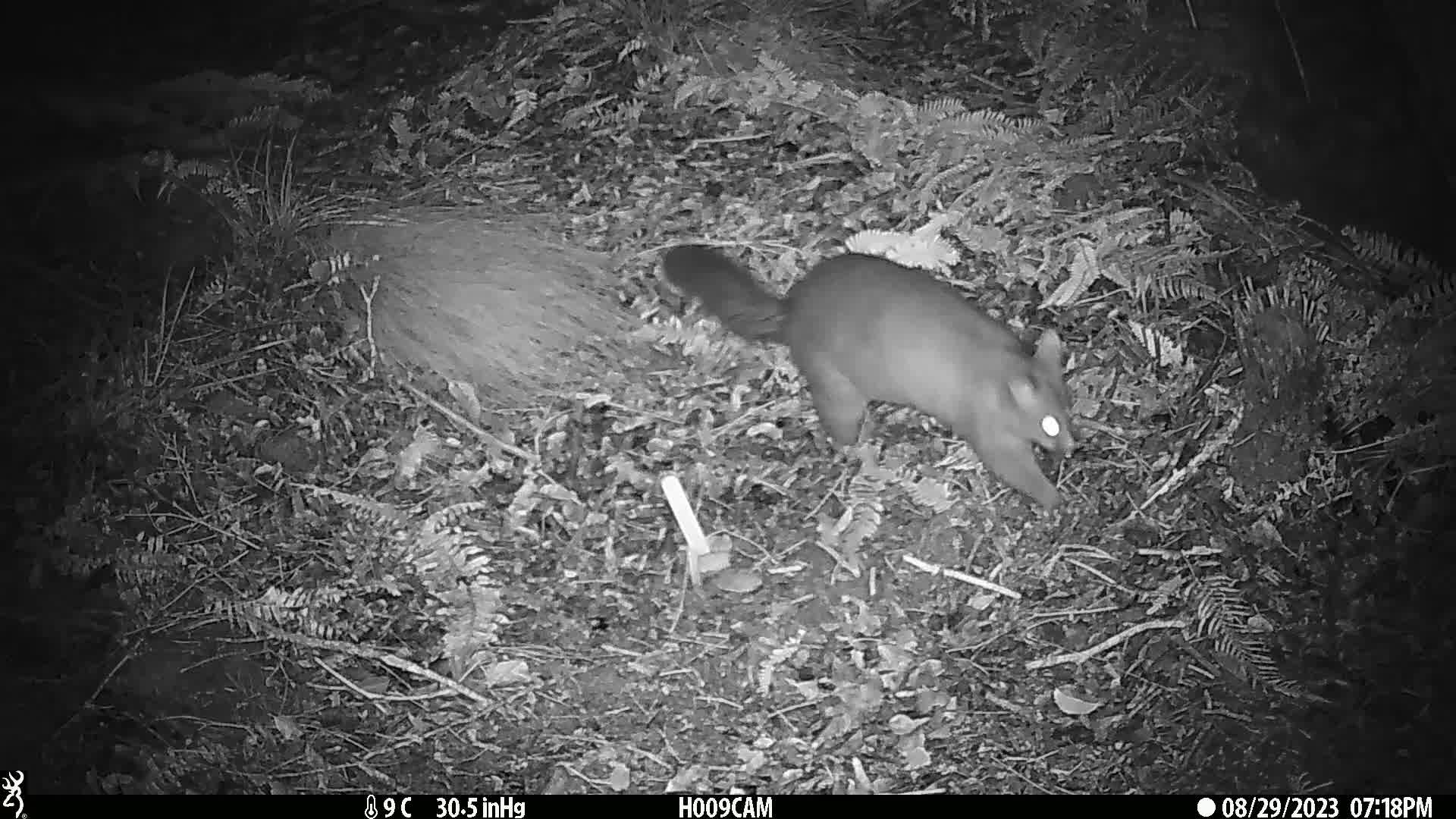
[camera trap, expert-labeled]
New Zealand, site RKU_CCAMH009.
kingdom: Animalia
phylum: Chordata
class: Mammalia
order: Diprotodontia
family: Phalangeridae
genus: Trichosurus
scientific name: Trichosurus vulpecula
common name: common brushtail possum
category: possum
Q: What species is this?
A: Possum (common brushtail possum) (Trichosurus vulpecula).